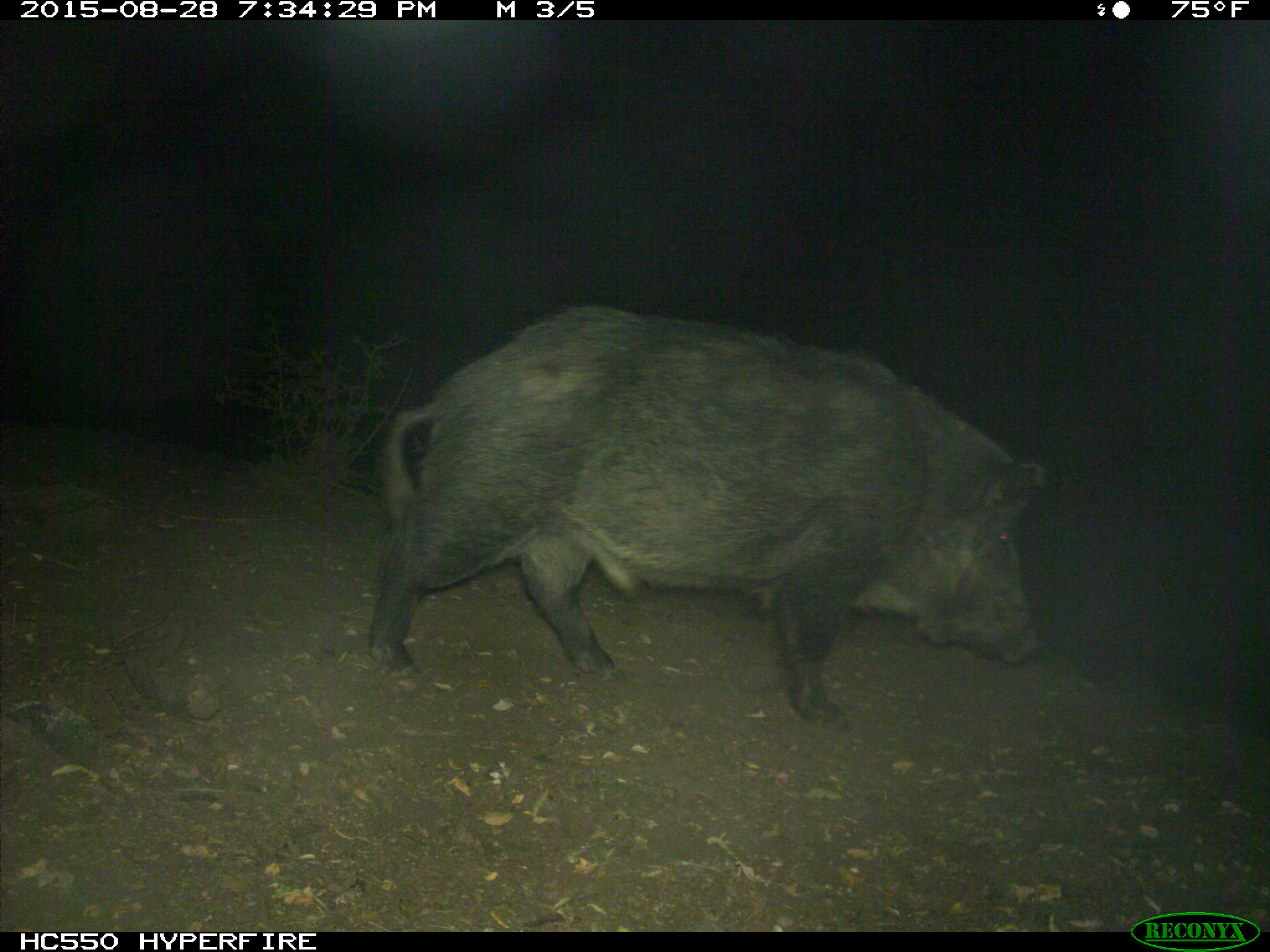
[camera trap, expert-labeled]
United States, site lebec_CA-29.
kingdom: Animalia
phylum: Chordata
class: Mammalia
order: Artiodactyla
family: Suidae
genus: Sus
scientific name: Sus scrofa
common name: wild boar